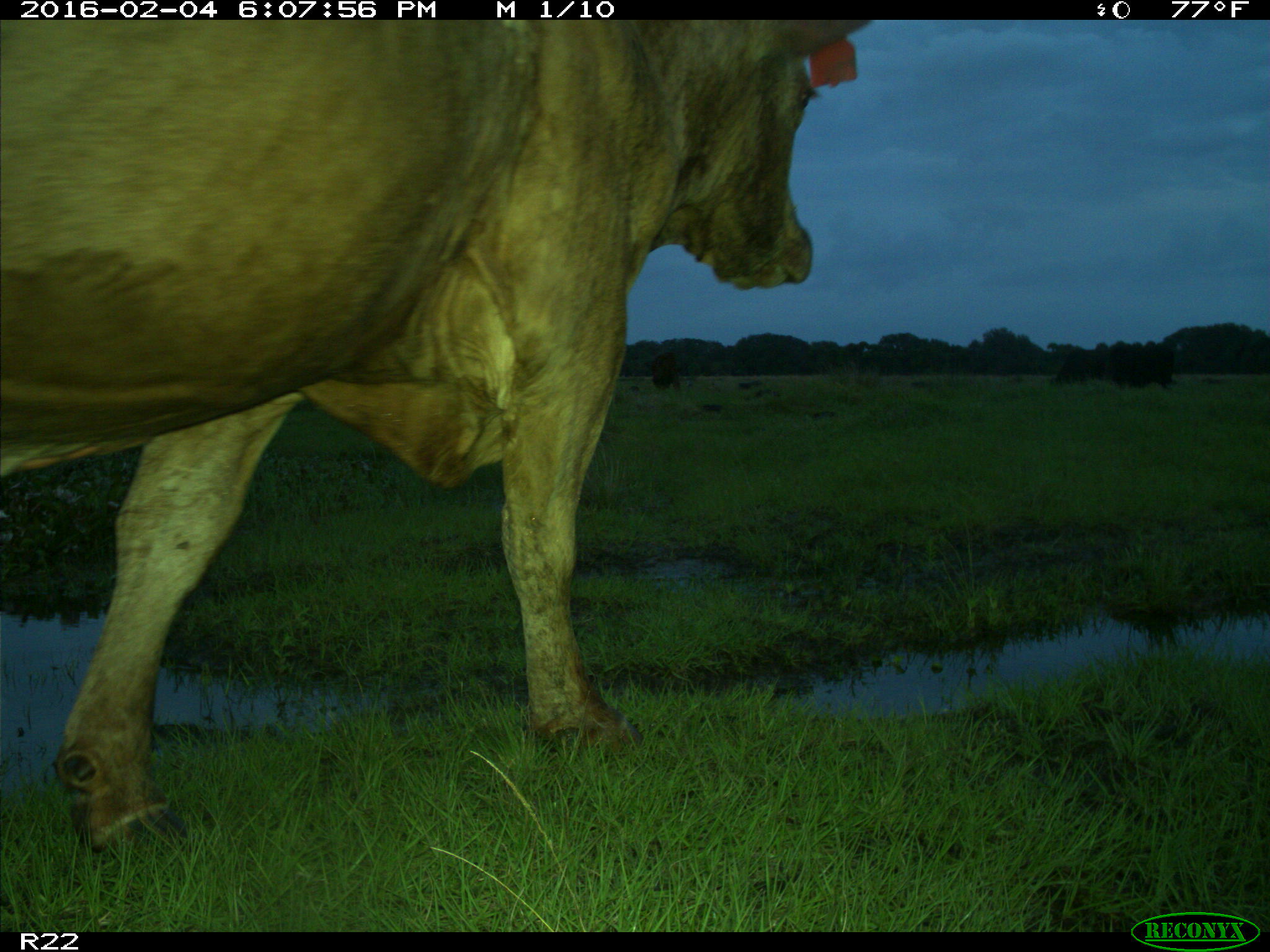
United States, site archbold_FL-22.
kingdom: Animalia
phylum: Chordata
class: Mammalia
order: Artiodactyla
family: Bovidae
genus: Bos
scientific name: Bos taurus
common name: domestic cow